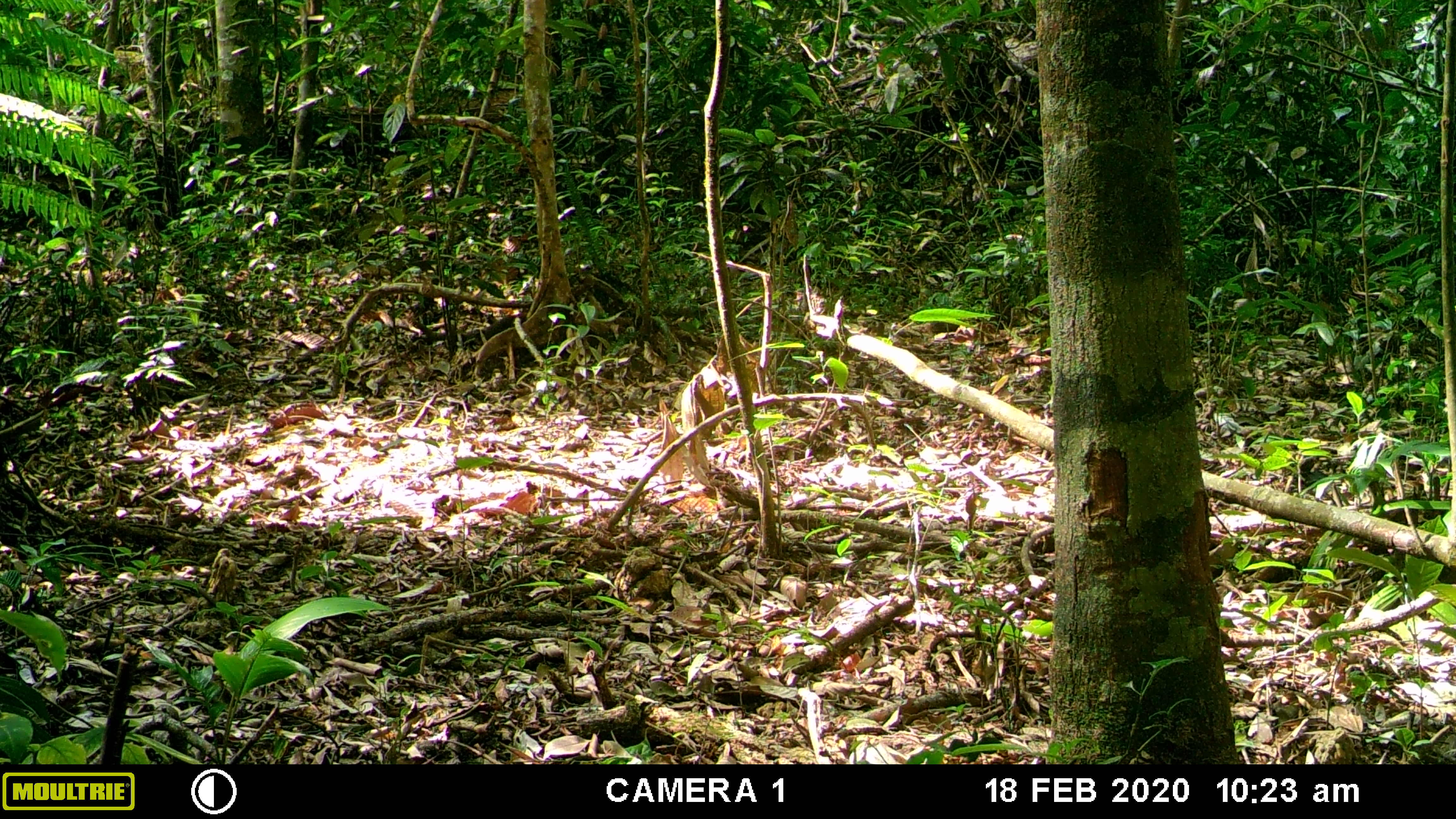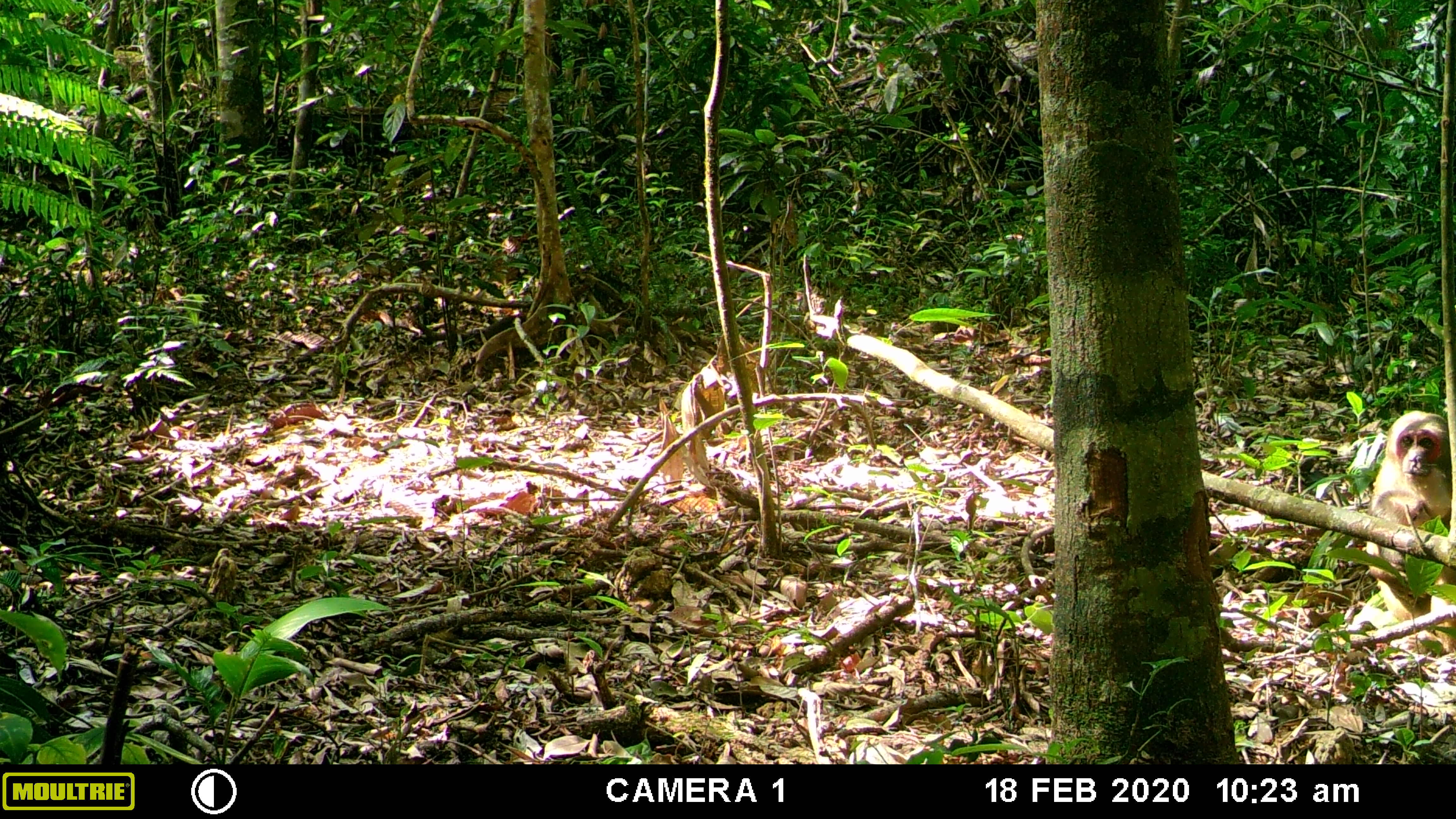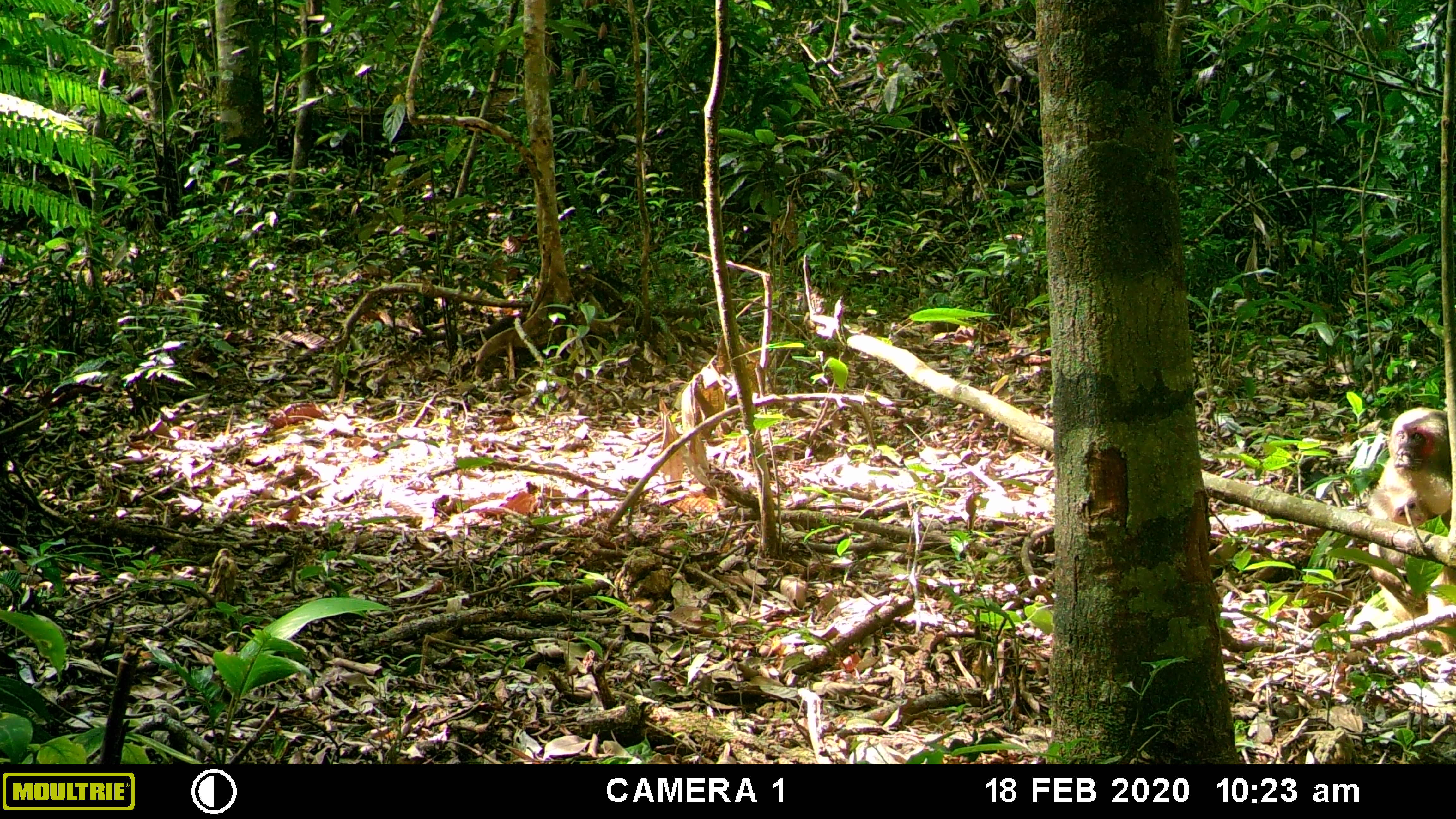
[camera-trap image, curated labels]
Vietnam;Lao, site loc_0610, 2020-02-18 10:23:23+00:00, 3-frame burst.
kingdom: Animalia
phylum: Chordata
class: Mammalia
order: Primates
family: Cercopithecidae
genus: Macaca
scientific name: Macaca arctoides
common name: stump-tailed macaque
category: stump tailed macaque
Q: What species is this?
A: Stump tailed macaque (stump-tailed macaque) (Macaca arctoides).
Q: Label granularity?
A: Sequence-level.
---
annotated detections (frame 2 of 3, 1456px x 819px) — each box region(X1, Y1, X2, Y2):
stump tailed macaque: region(1365, 410, 1456, 654); region(1366, 489, 1456, 617)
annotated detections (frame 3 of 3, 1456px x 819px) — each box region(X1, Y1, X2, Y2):
stump tailed macaque: region(1363, 406, 1456, 654); region(1367, 486, 1456, 617)